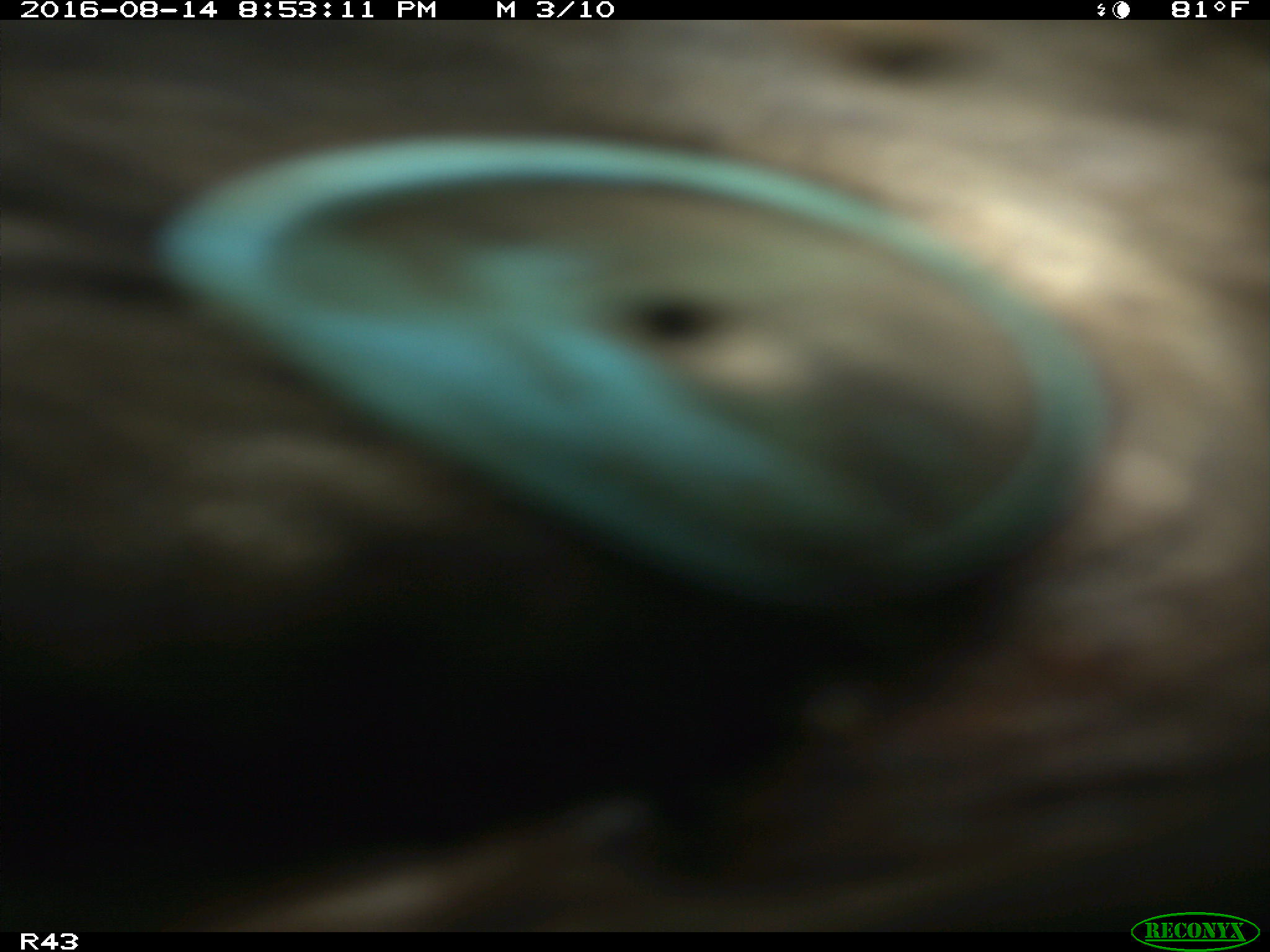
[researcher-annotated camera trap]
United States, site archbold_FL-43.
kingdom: Animalia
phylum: Chordata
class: Mammalia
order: Artiodactyla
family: Suidae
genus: Sus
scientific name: Sus scrofa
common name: wild boar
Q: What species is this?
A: Sus scrofa (wild boar).